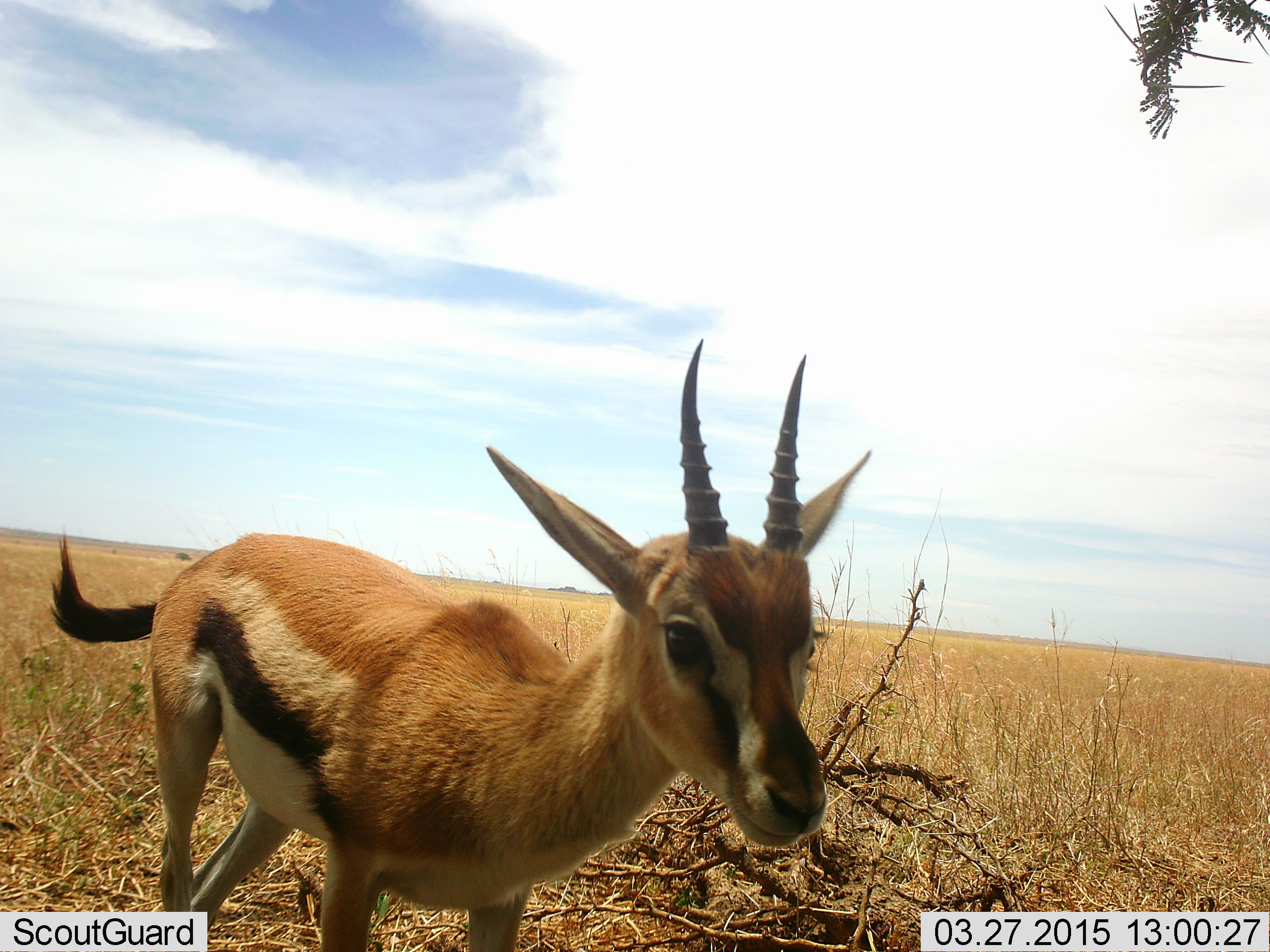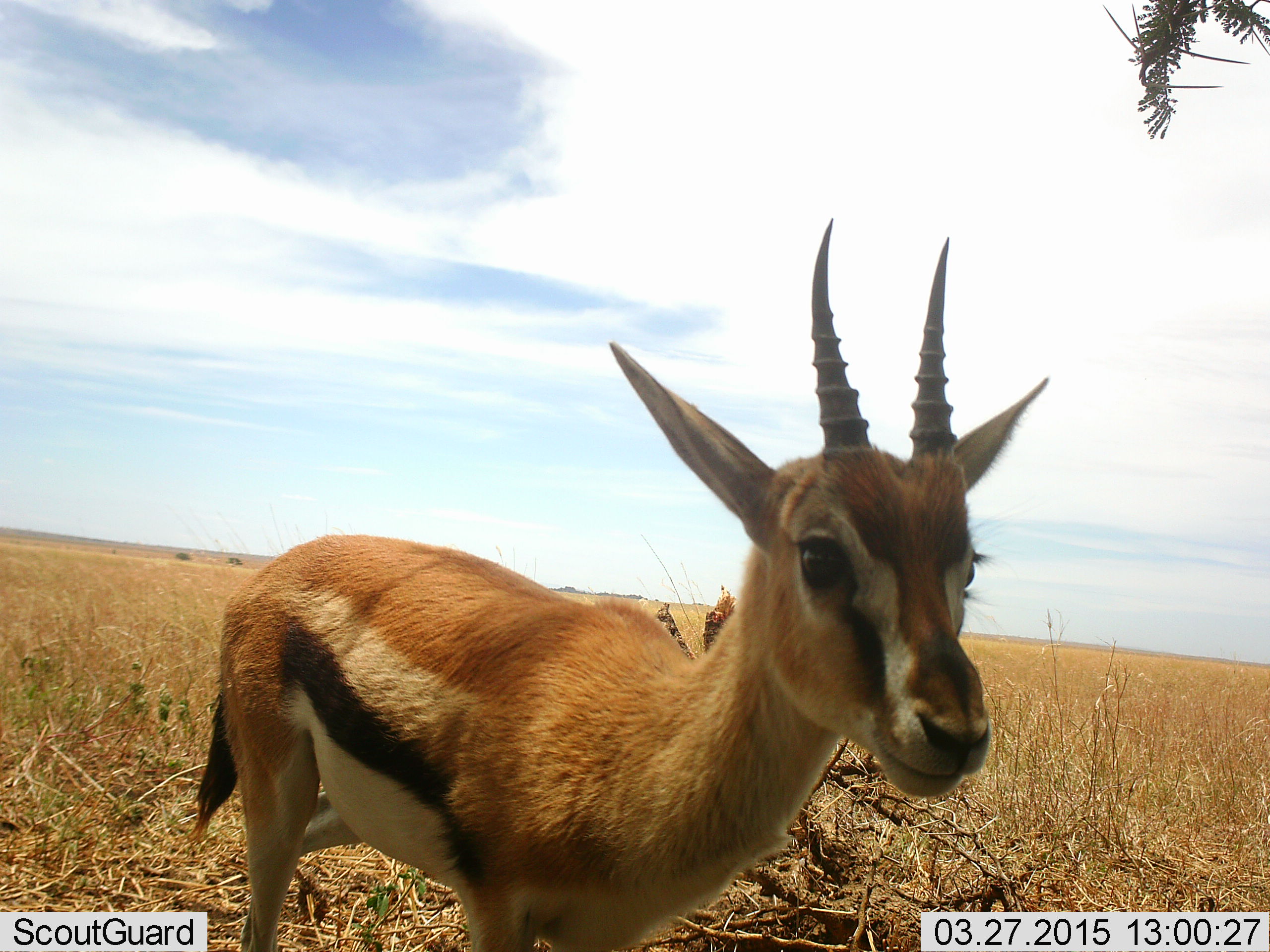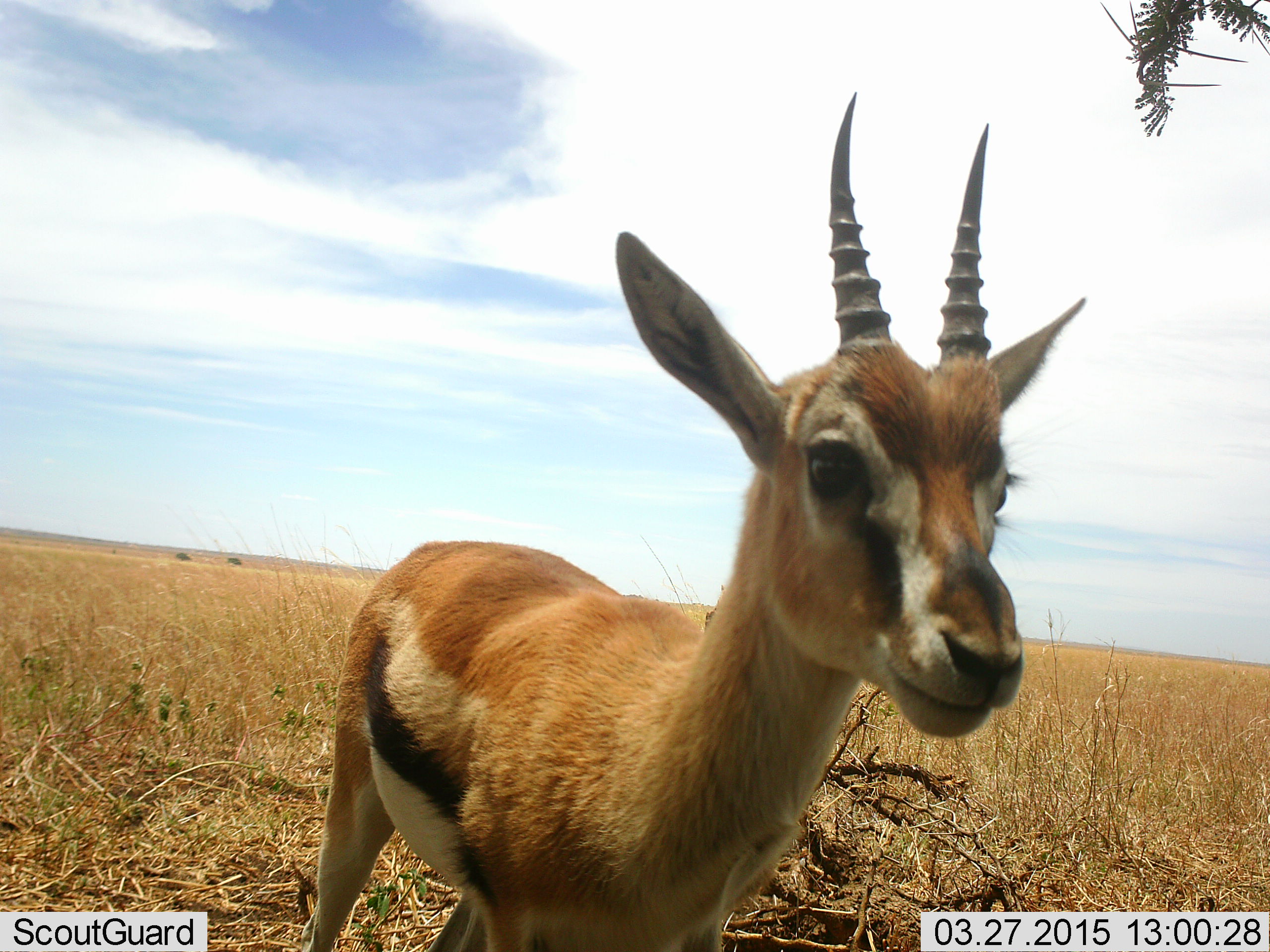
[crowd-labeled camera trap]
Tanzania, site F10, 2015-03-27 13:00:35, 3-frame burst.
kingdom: Animalia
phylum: Chordata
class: Mammalia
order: Artiodactyla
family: Bovidae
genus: Eudorcas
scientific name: Eudorcas thomsonii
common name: thomson's gazelle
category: gazellethomsons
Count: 1.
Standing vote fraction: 70%.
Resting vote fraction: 0%.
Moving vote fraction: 30%.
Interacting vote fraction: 10%.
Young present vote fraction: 0%.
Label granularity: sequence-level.